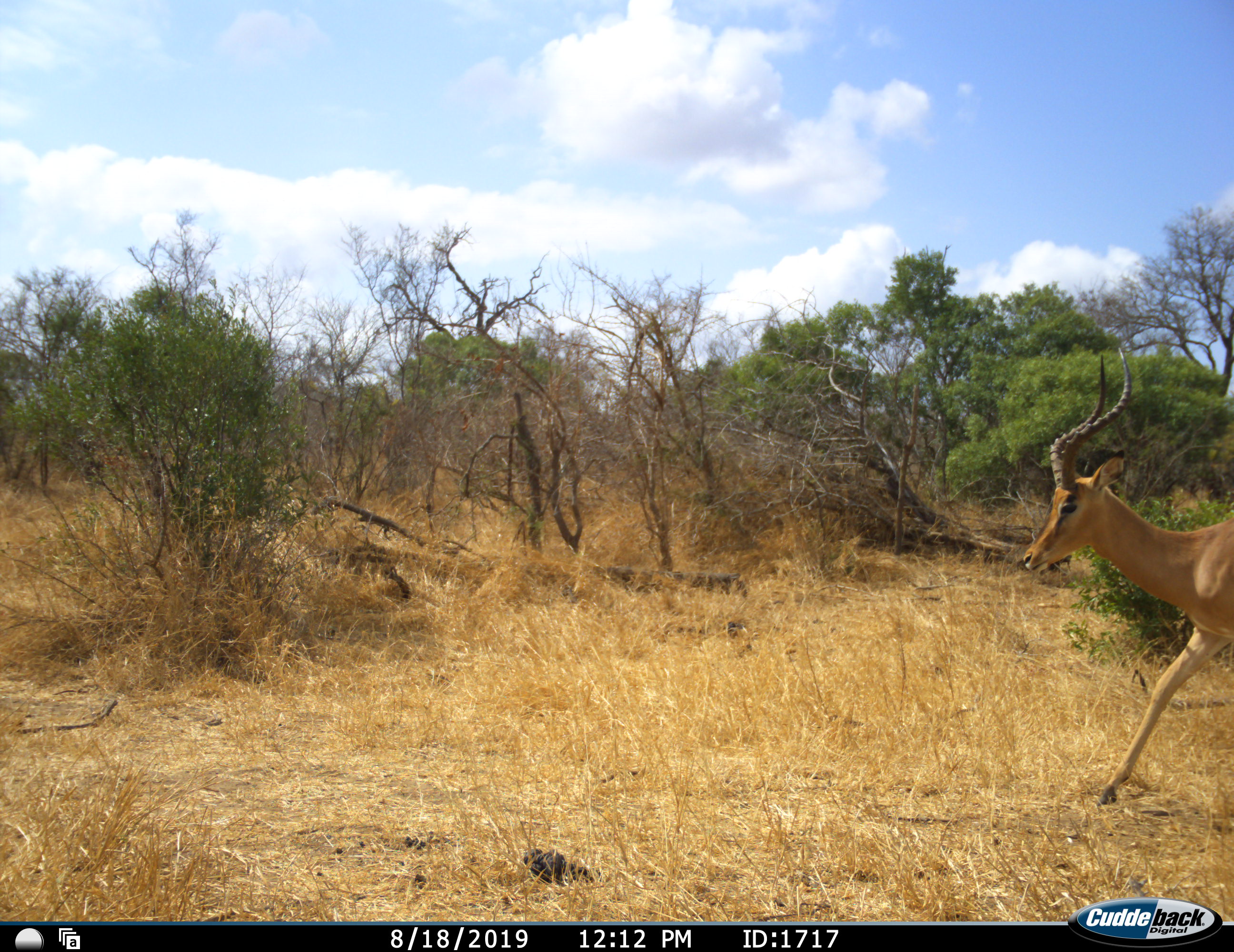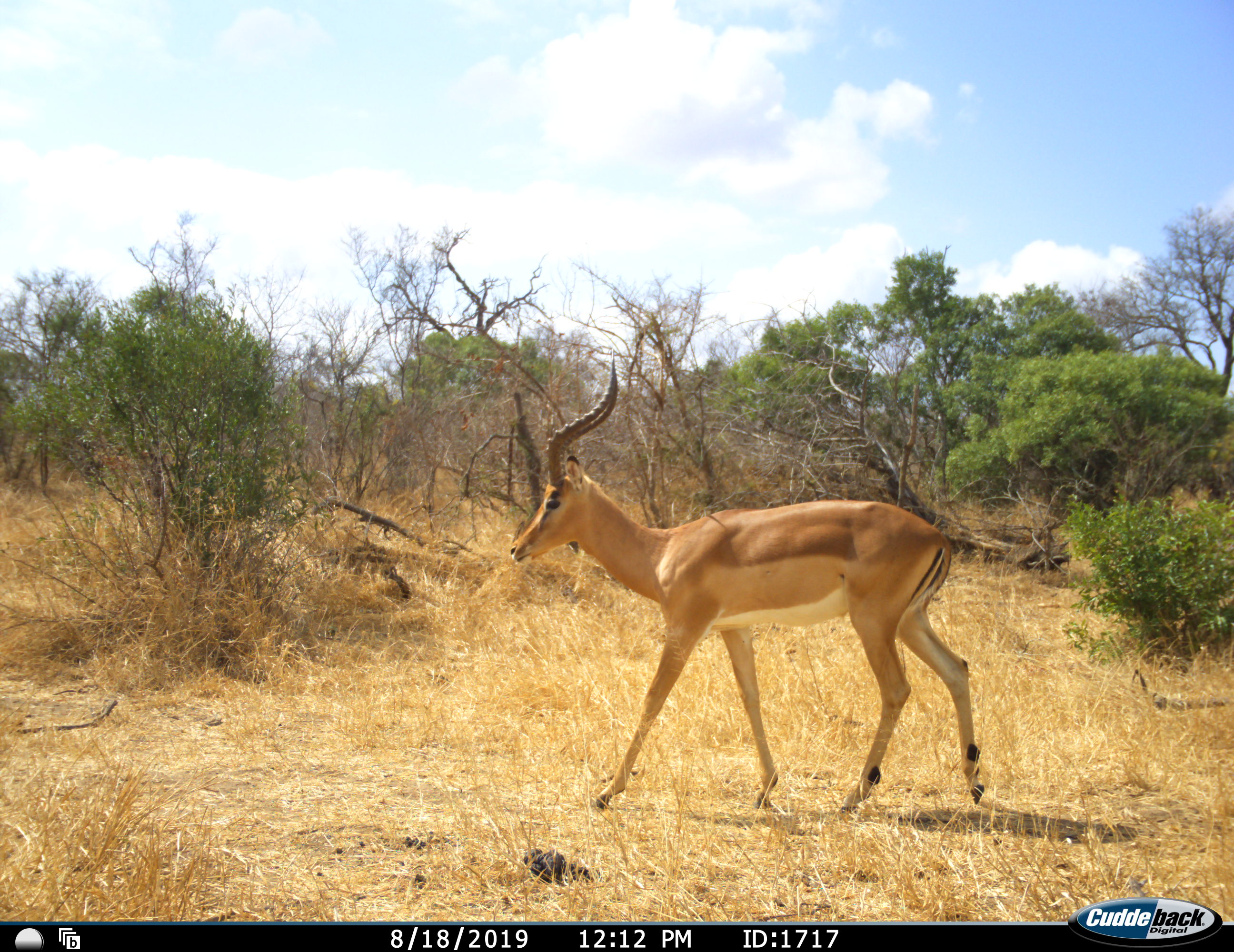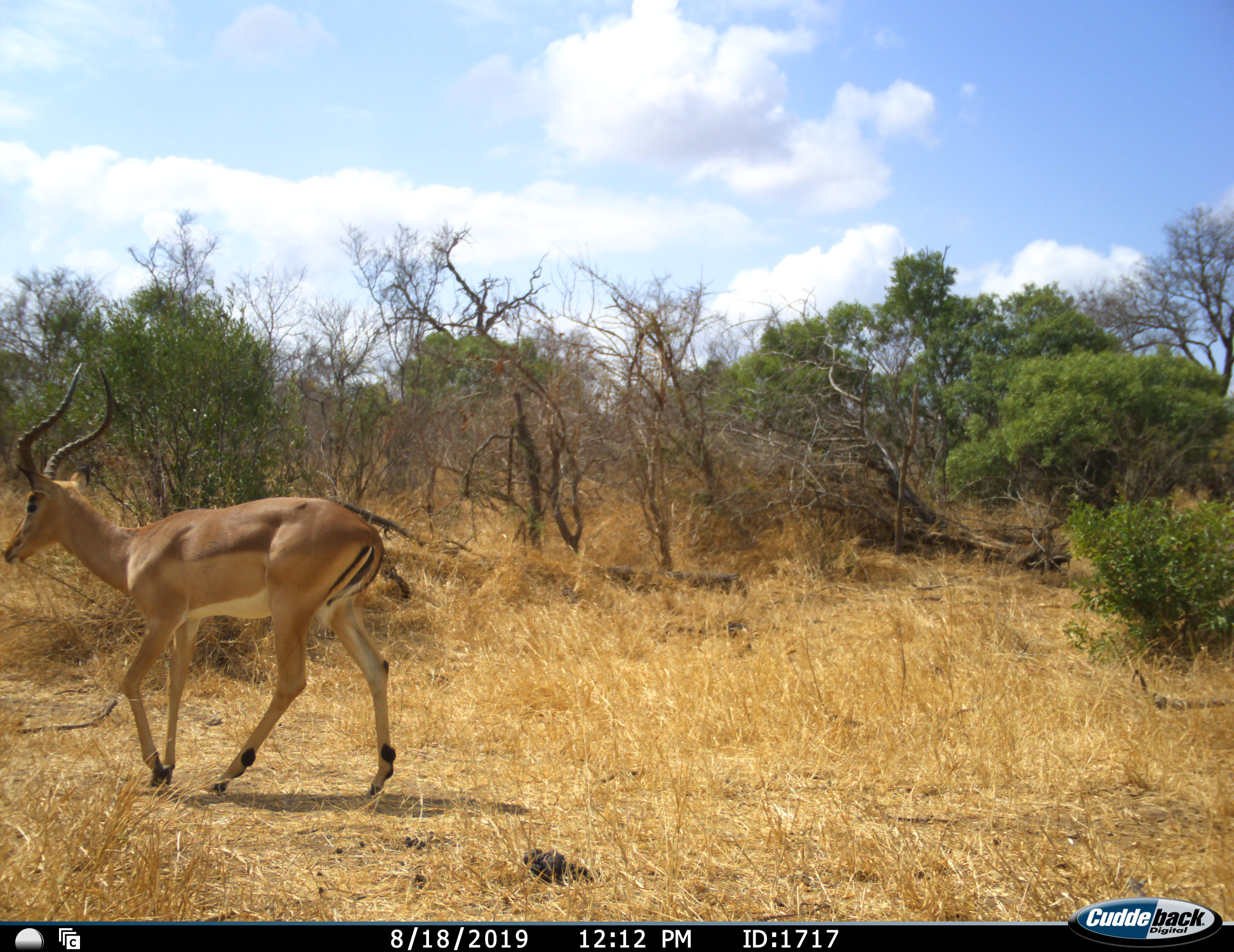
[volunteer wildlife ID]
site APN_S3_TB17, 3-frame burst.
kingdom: Animalia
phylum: Chordata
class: Mammalia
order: Artiodactyla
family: Bovidae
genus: Aepyceros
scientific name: Aepyceros melampus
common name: impala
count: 1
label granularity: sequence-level